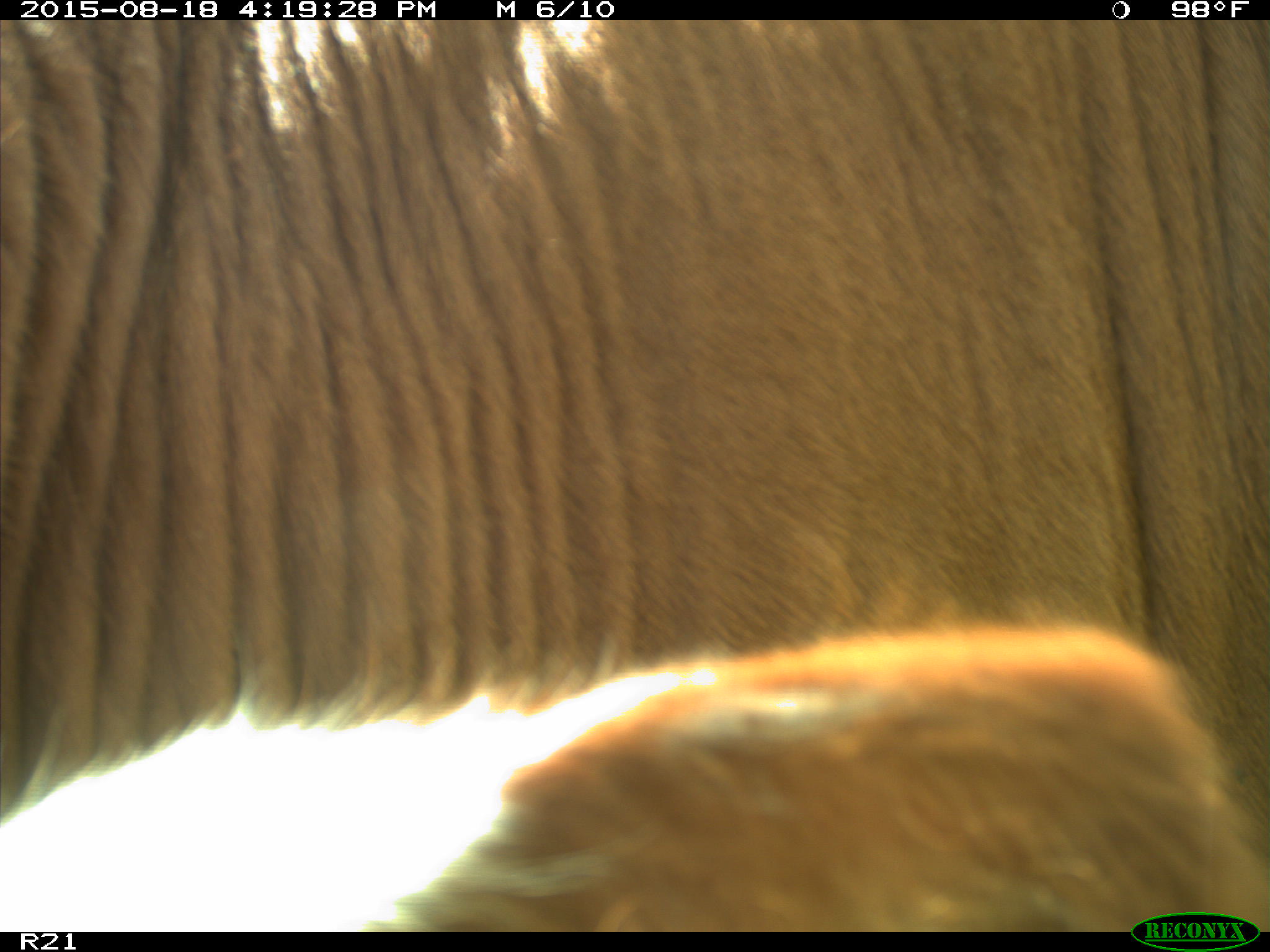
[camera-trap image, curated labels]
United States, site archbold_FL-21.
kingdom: Animalia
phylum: Chordata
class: Mammalia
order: Artiodactyla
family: Bovidae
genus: Bos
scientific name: Bos taurus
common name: domestic cow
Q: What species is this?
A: Bos taurus (domestic cow).